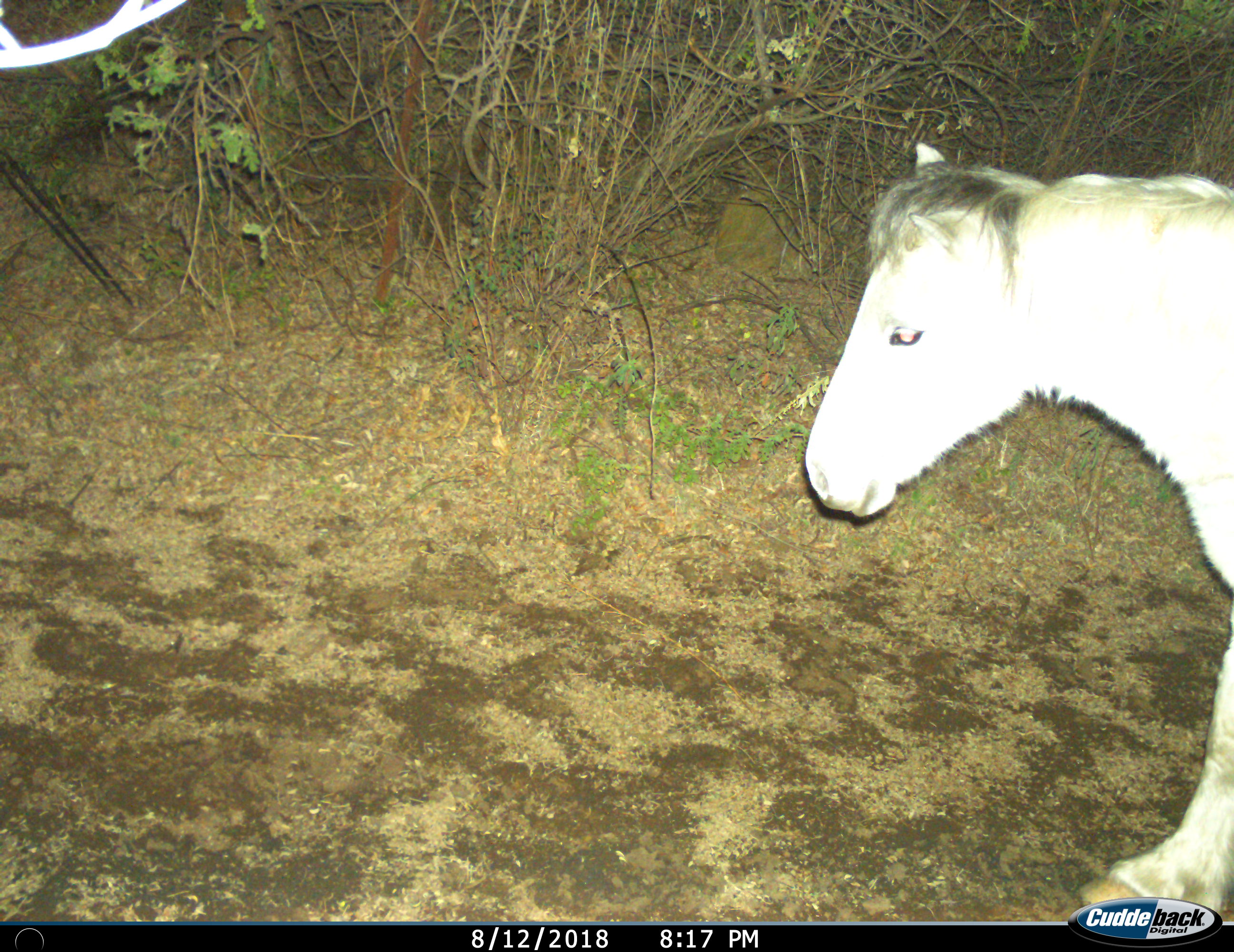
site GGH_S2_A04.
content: unidentified animal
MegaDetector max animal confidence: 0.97